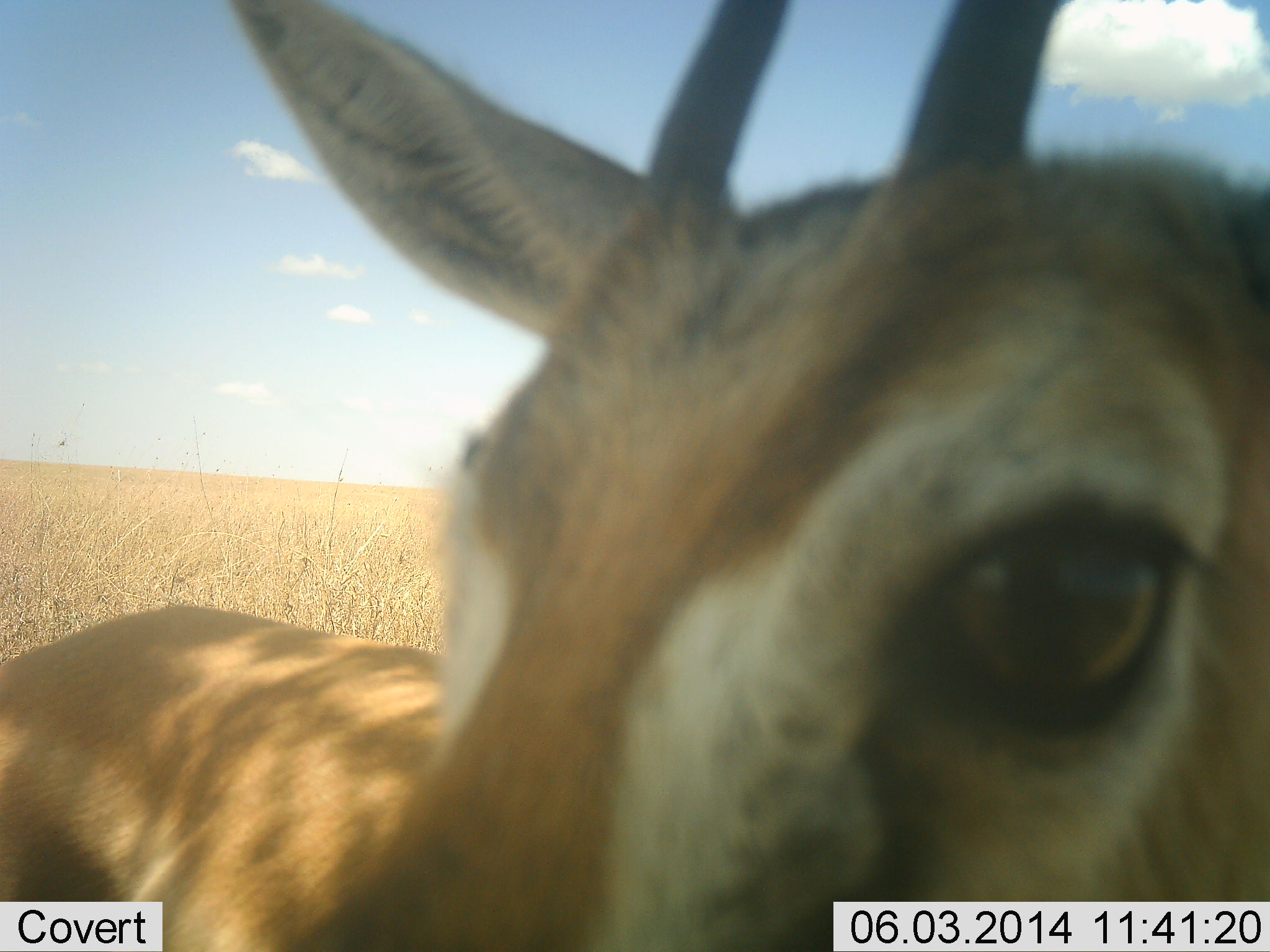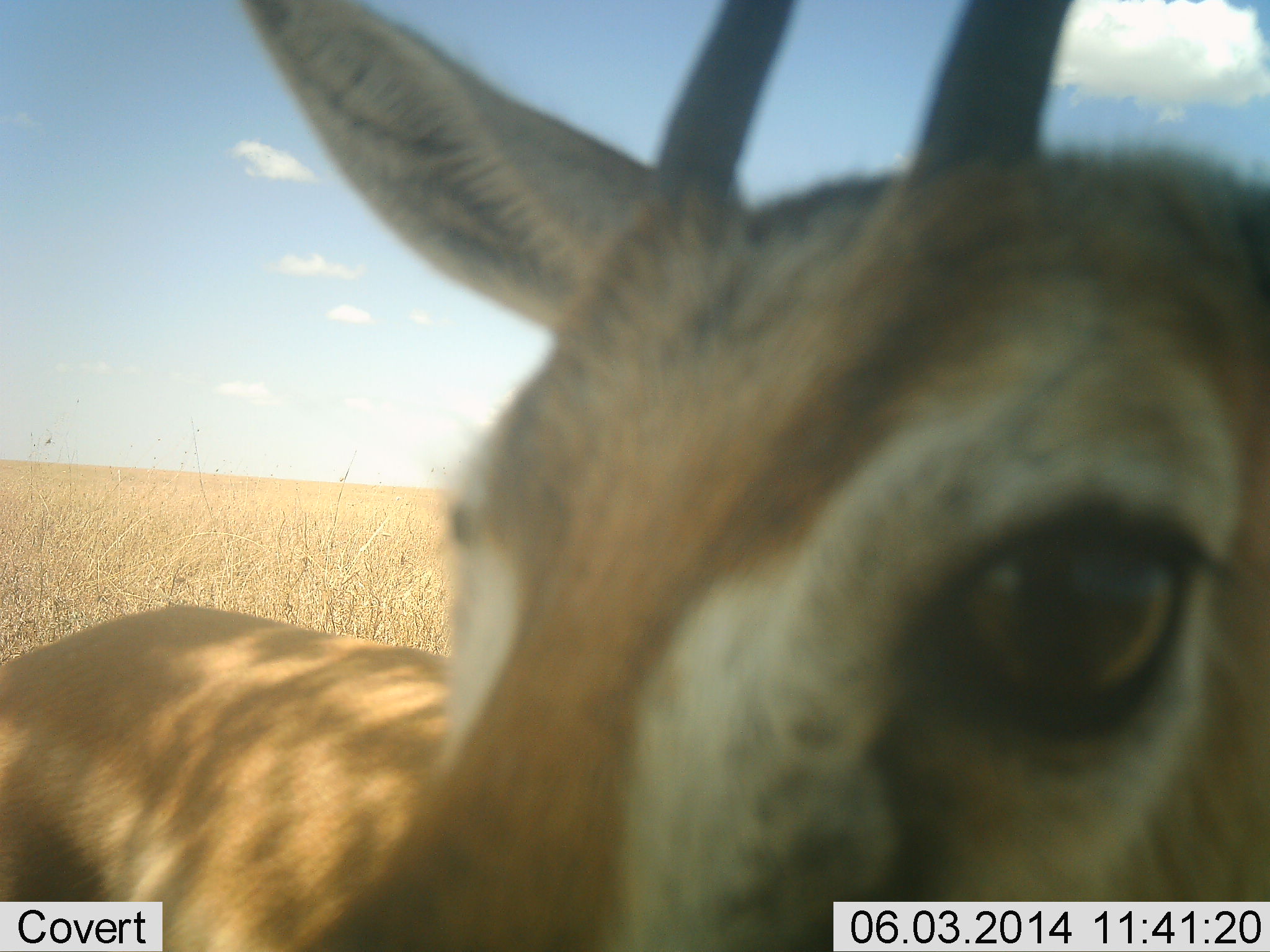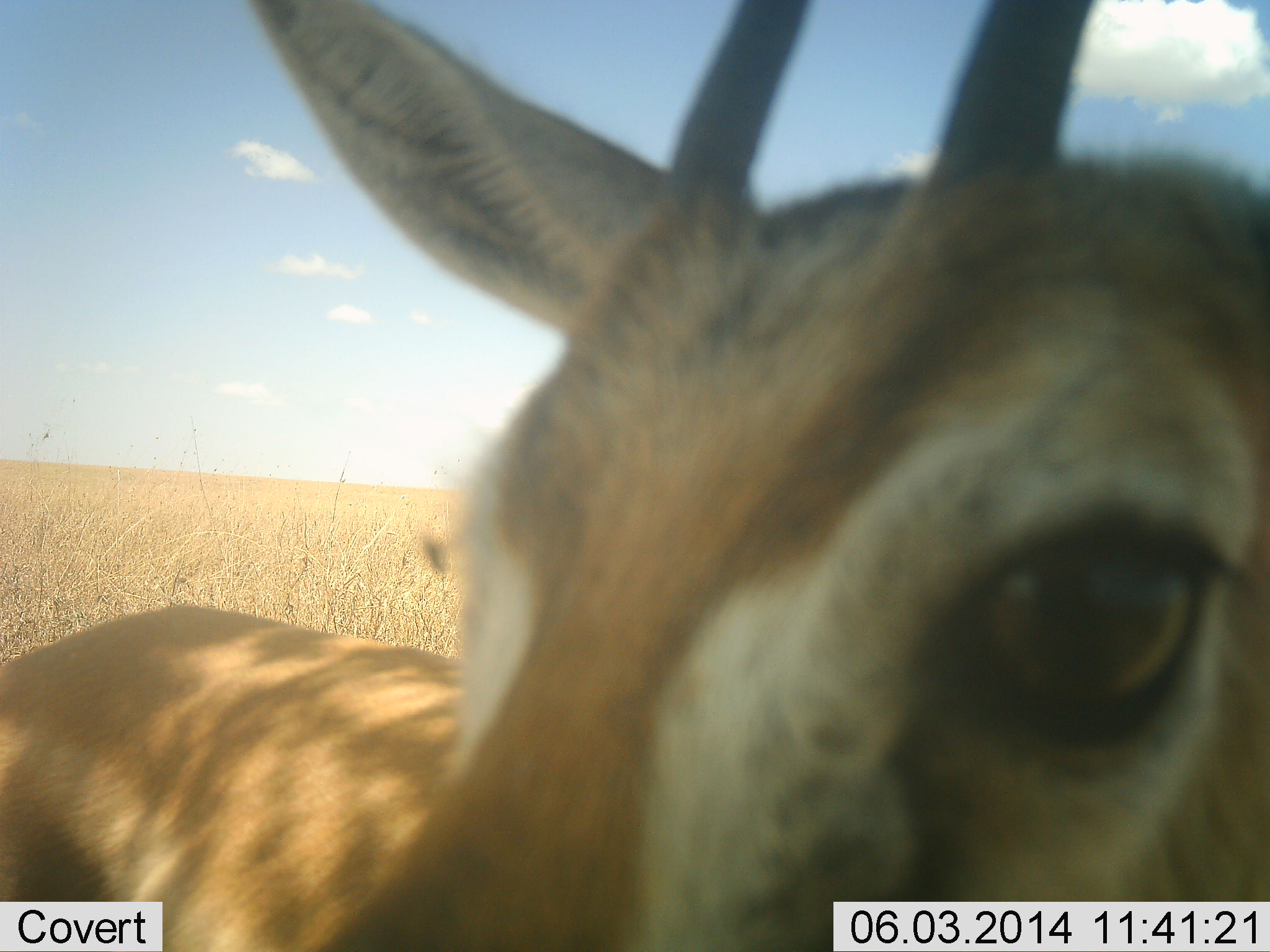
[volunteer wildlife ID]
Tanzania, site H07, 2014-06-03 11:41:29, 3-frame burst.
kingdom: Animalia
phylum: Chordata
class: Mammalia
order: Artiodactyla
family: Bovidae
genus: Eudorcas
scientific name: Eudorcas thomsonii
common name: thomson's gazelle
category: gazellethomsons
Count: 1.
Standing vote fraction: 90%.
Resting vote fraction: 0%.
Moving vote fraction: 0%.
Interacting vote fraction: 10%.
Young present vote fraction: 0%.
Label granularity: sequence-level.